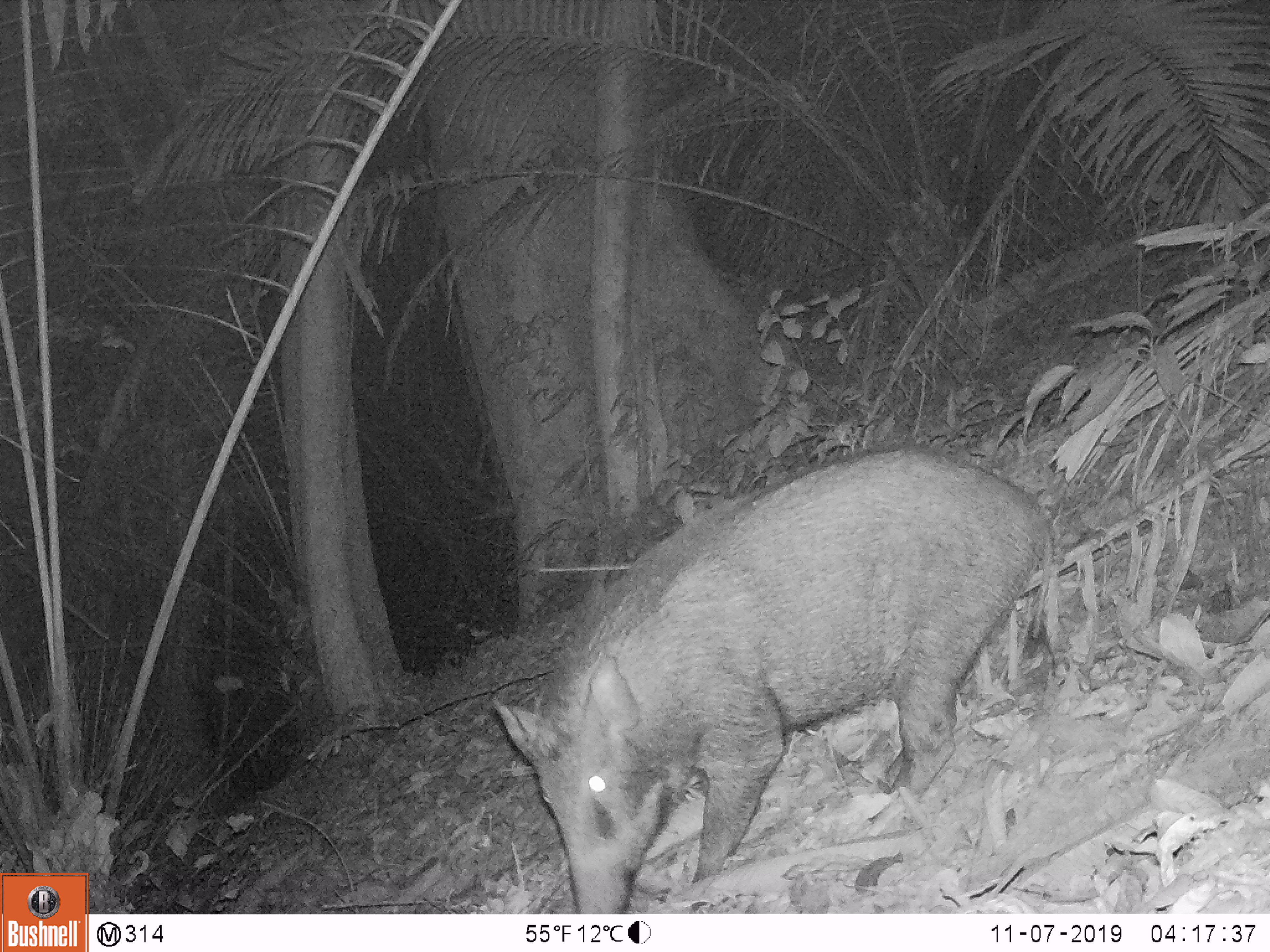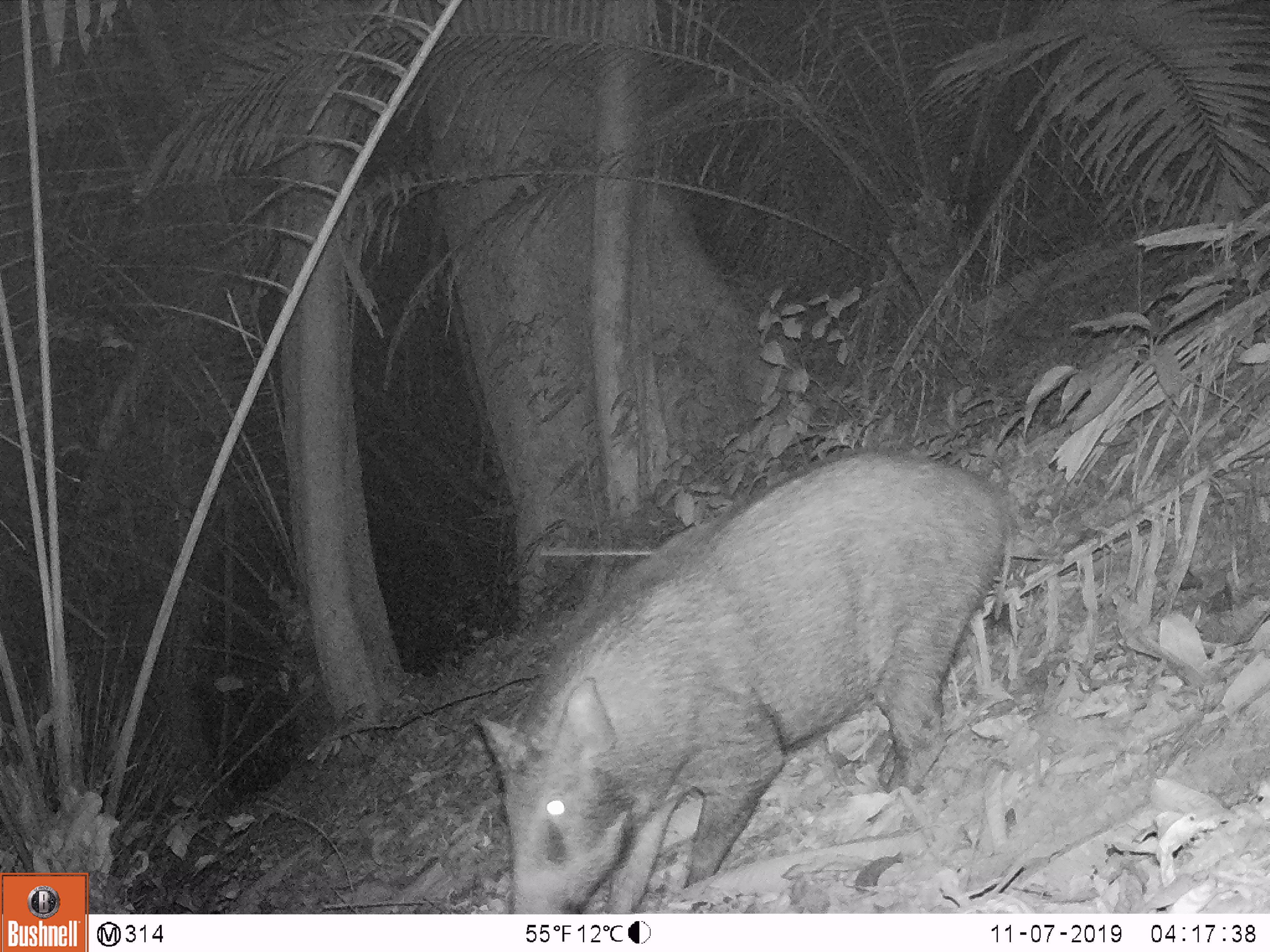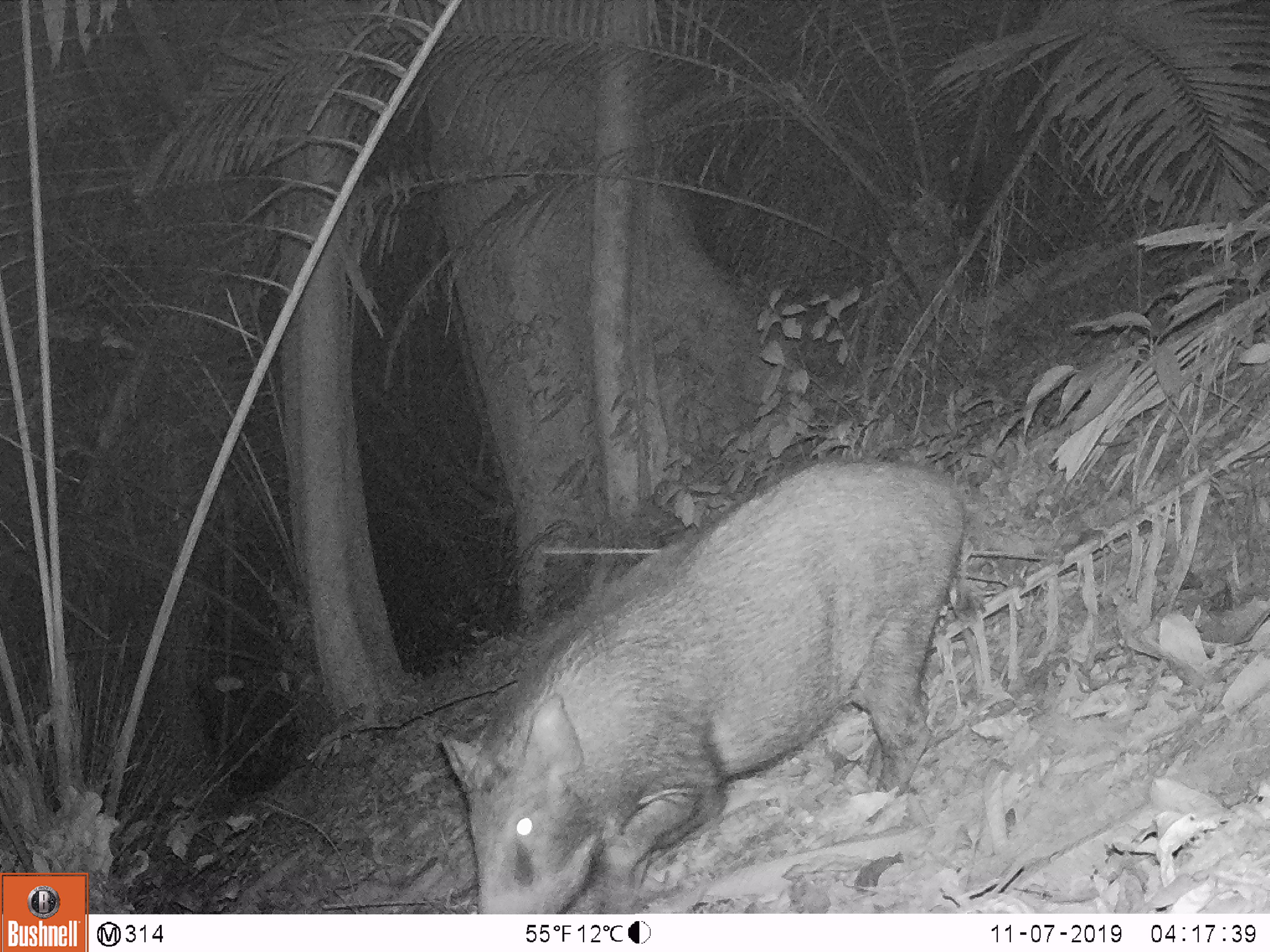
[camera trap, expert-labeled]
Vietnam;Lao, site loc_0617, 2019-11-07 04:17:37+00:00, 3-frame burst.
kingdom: Animalia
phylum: Chordata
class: Mammalia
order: Artiodactyla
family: Suidae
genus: Sus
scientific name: Sus scrofa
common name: eurasian wild pig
Eurasian wild pig (Sus scrofa). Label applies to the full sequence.